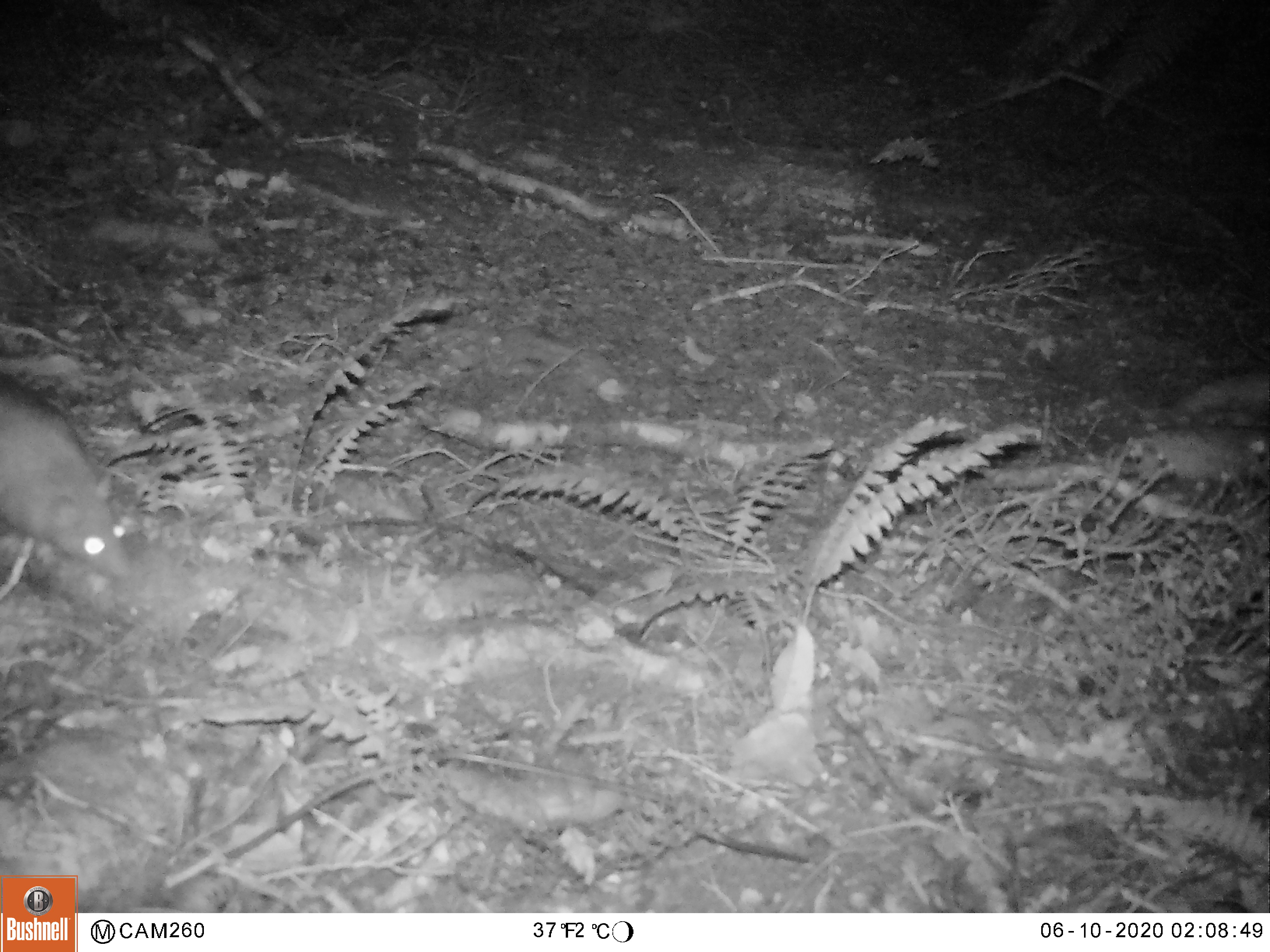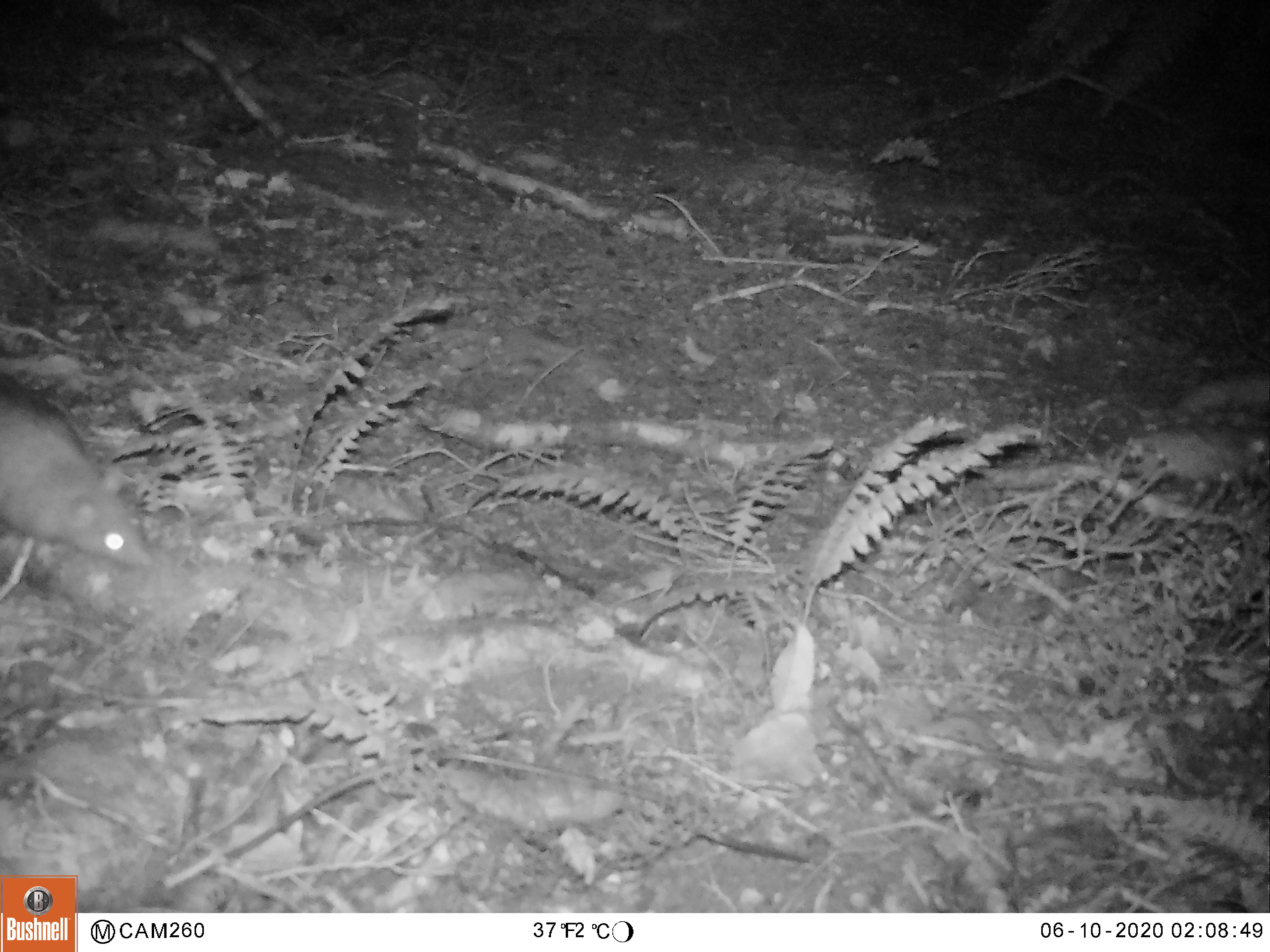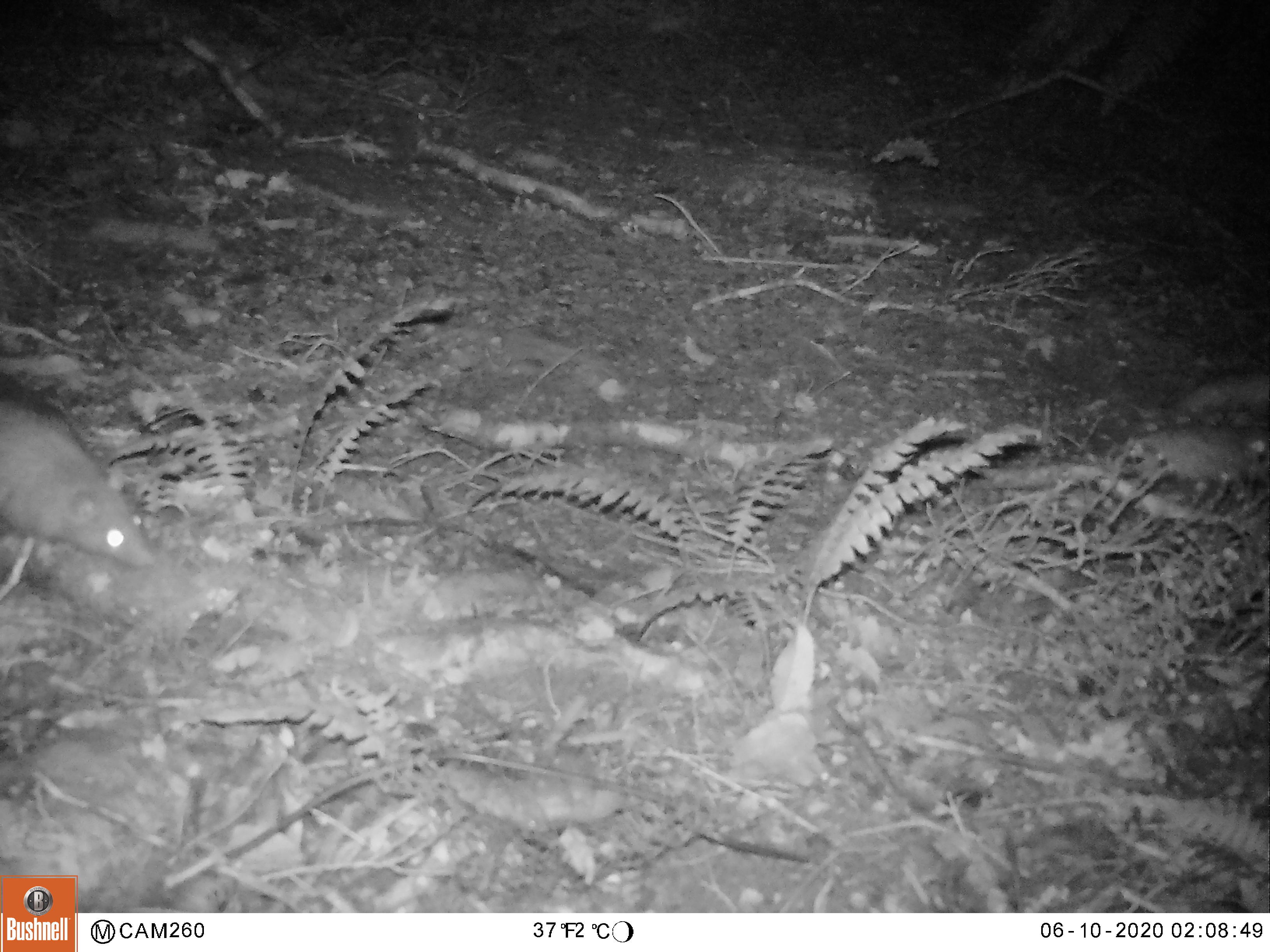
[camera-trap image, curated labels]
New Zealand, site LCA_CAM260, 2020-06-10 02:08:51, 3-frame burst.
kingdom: Animalia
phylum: Chordata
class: Mammalia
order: Rodentia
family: Muridae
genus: Rattus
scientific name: Rattus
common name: rat